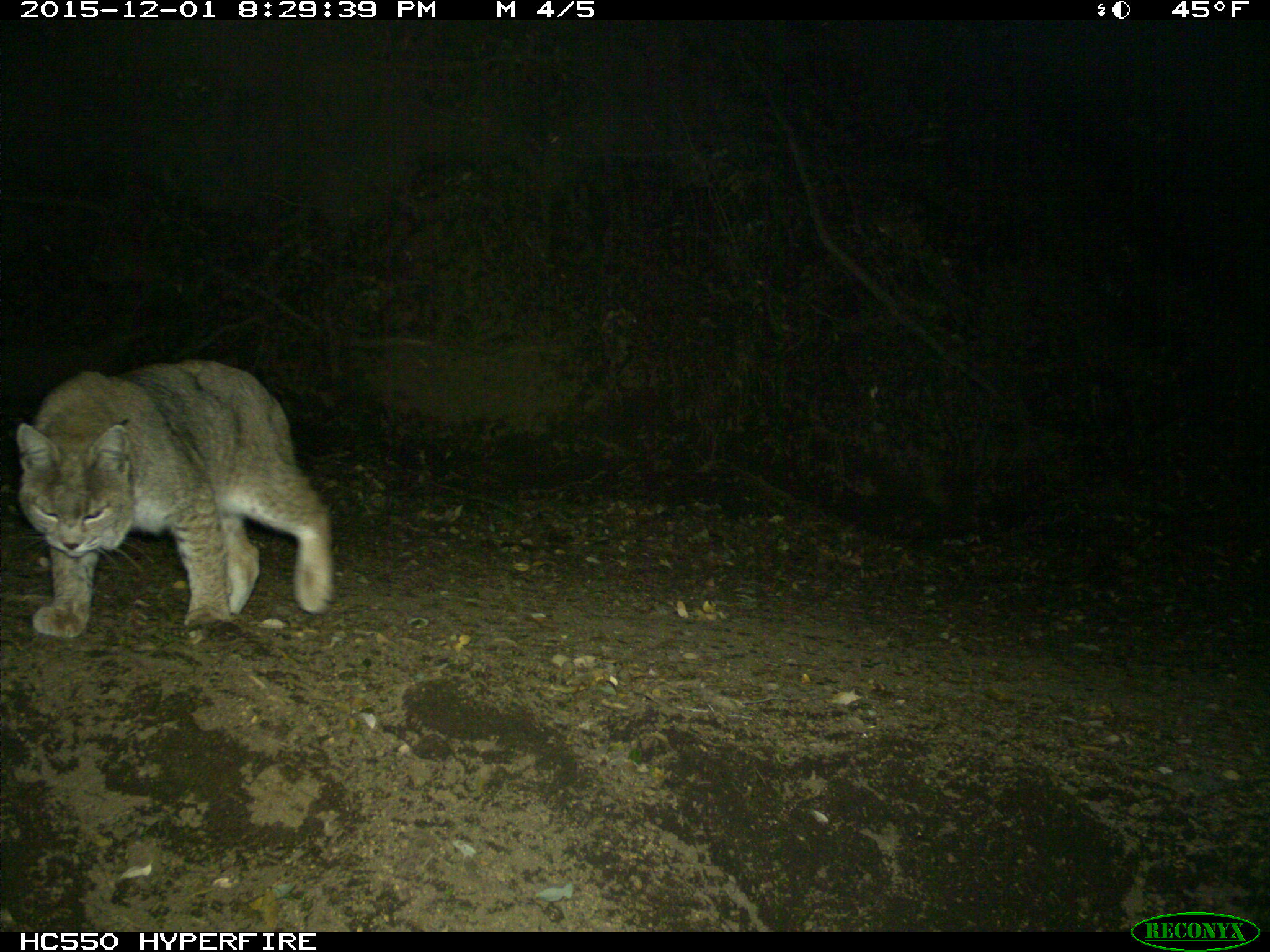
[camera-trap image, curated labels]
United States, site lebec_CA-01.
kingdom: Animalia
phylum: Chordata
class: Mammalia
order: Carnivora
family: Felidae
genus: Lynx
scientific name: Lynx rufus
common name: bobcat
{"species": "Lynx rufus (bobcat)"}